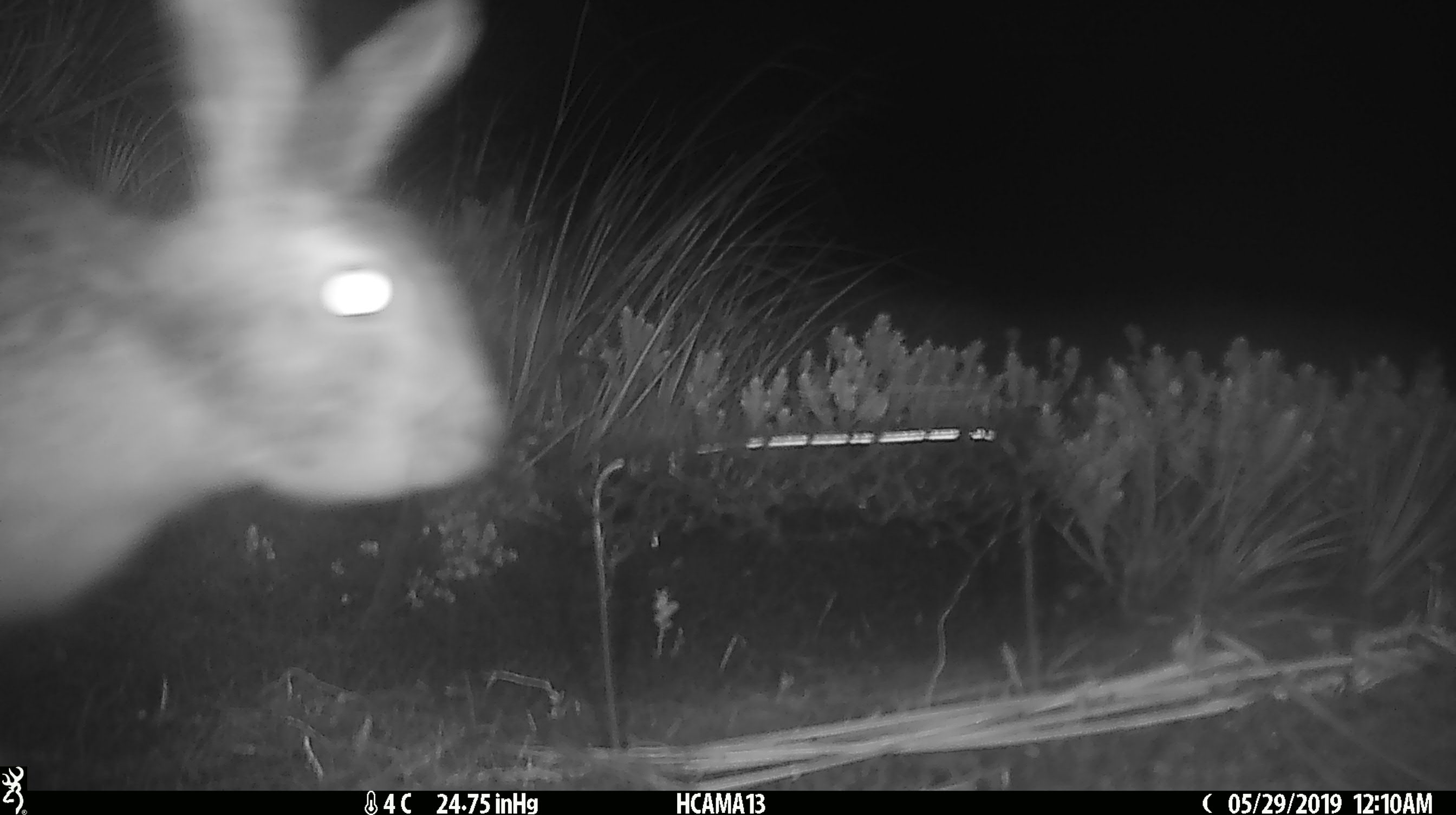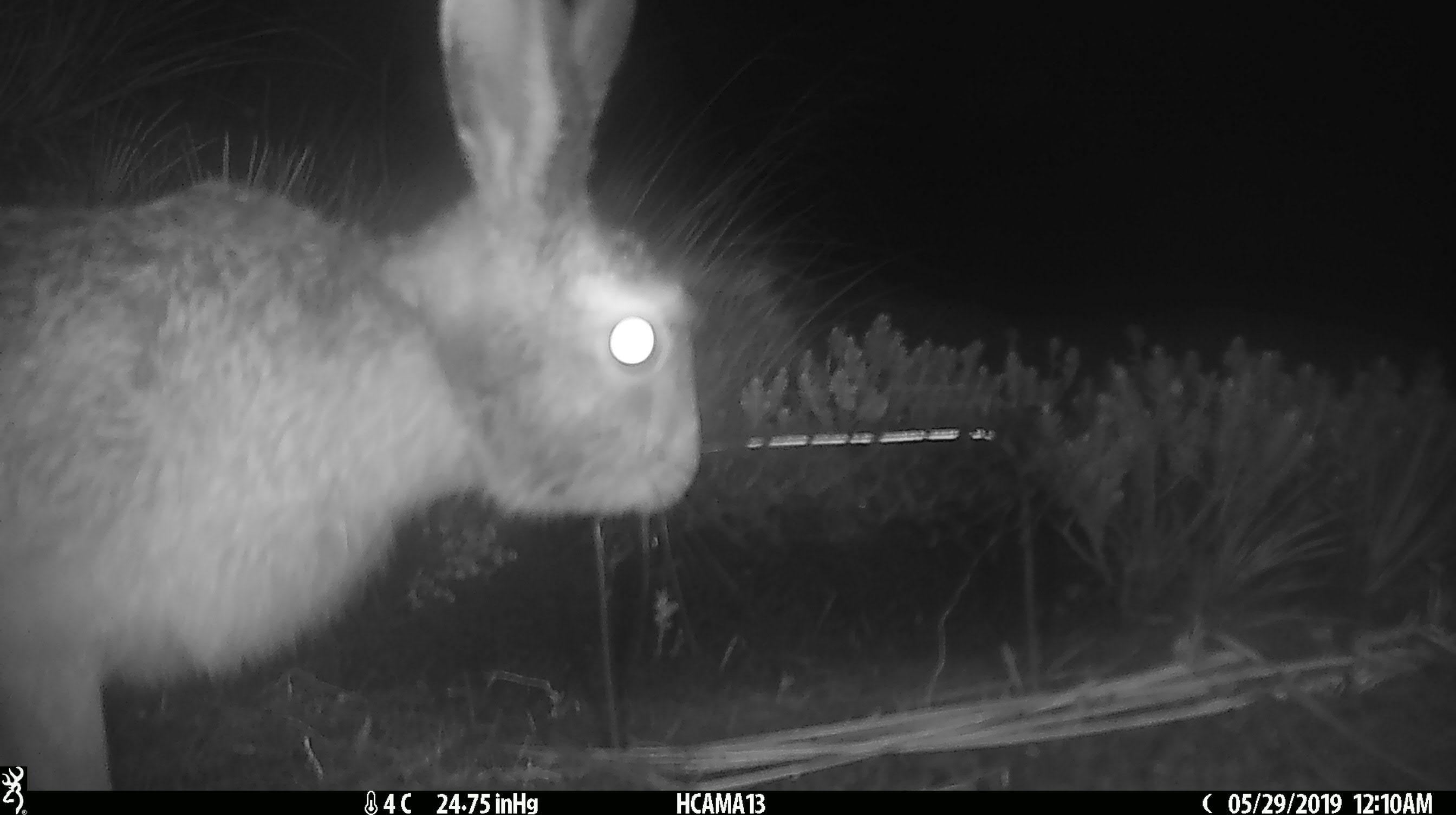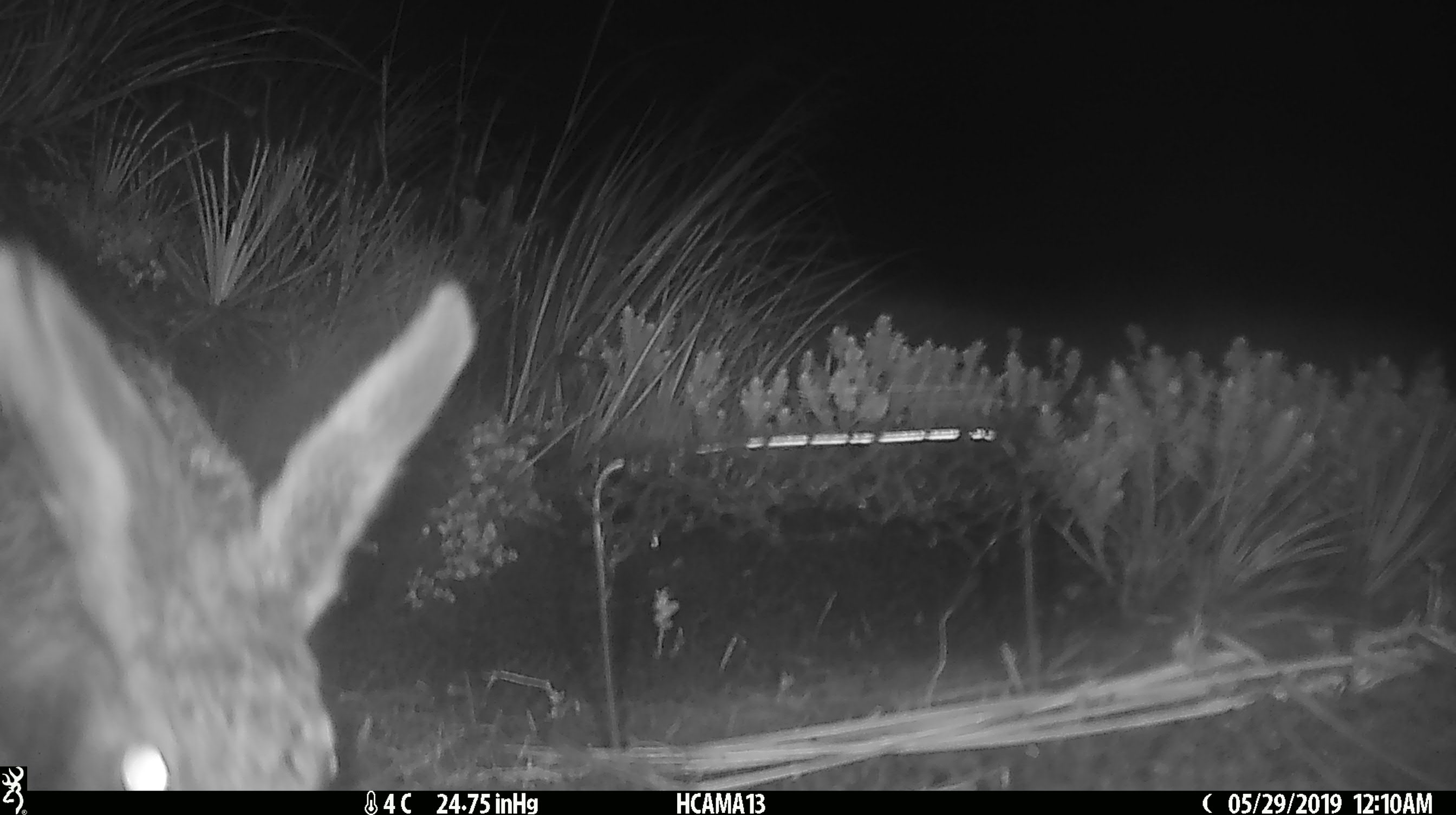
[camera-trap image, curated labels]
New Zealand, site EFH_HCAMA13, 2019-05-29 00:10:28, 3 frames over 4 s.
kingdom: Animalia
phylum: Chordata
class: Mammalia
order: Lagomorpha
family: Leporidae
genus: Lepus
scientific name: Lepus europaeus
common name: brown hare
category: hare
Hare (brown hare) (Lepus europaeus).